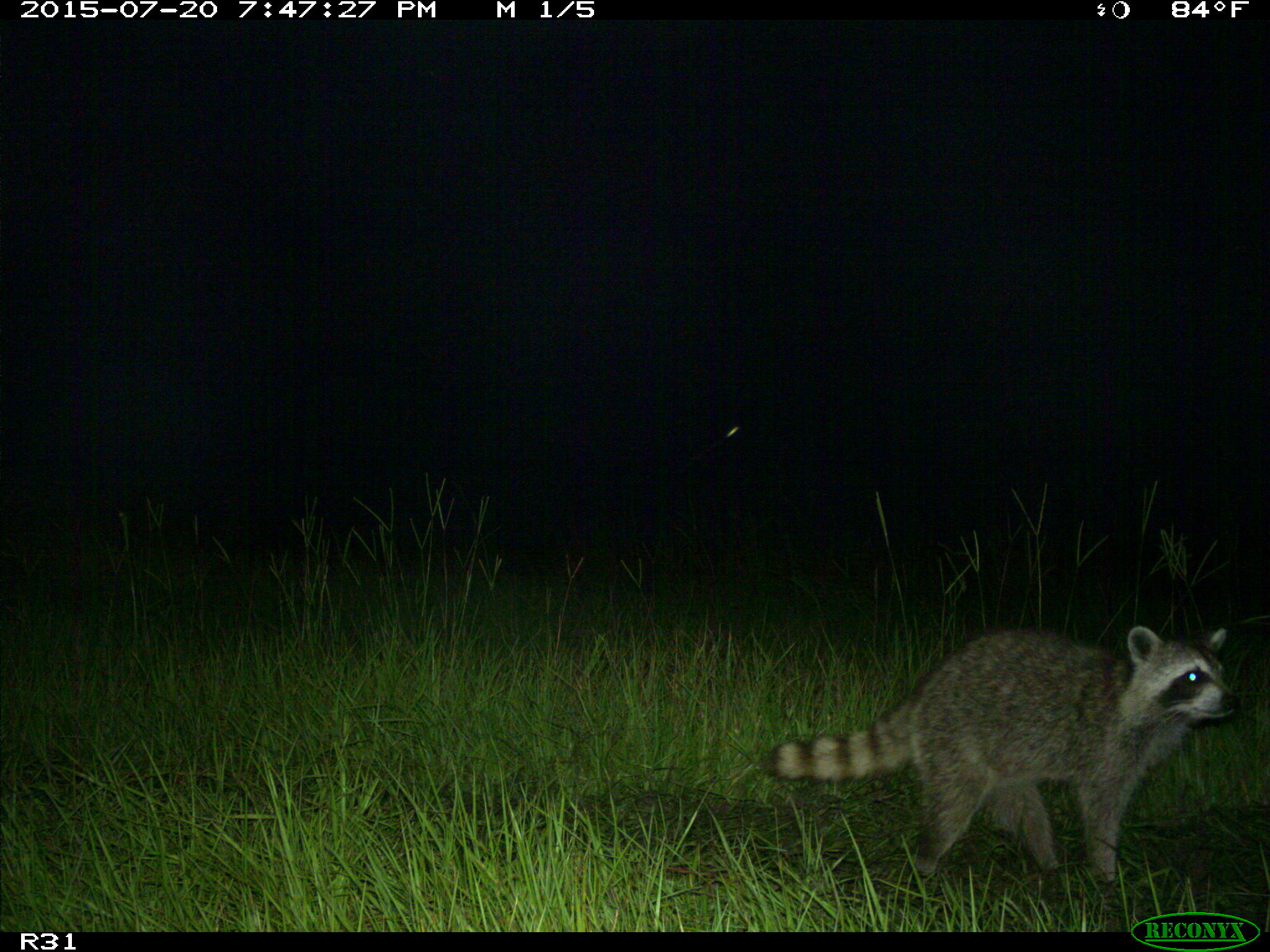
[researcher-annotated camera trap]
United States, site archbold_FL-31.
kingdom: Animalia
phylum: Chordata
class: Mammalia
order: Carnivora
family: Procyonidae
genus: Procyon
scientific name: Procyon lotor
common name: common raccoon